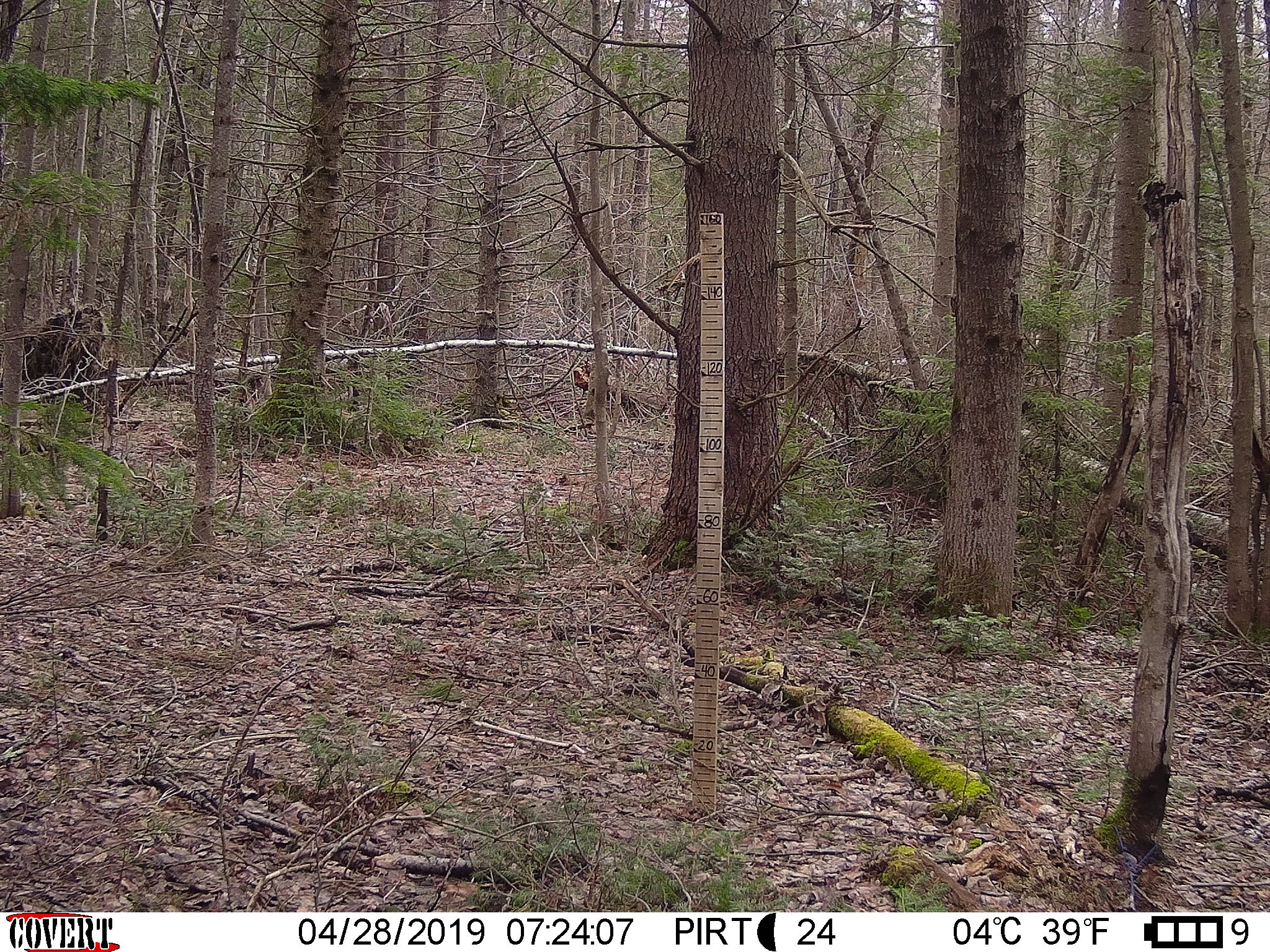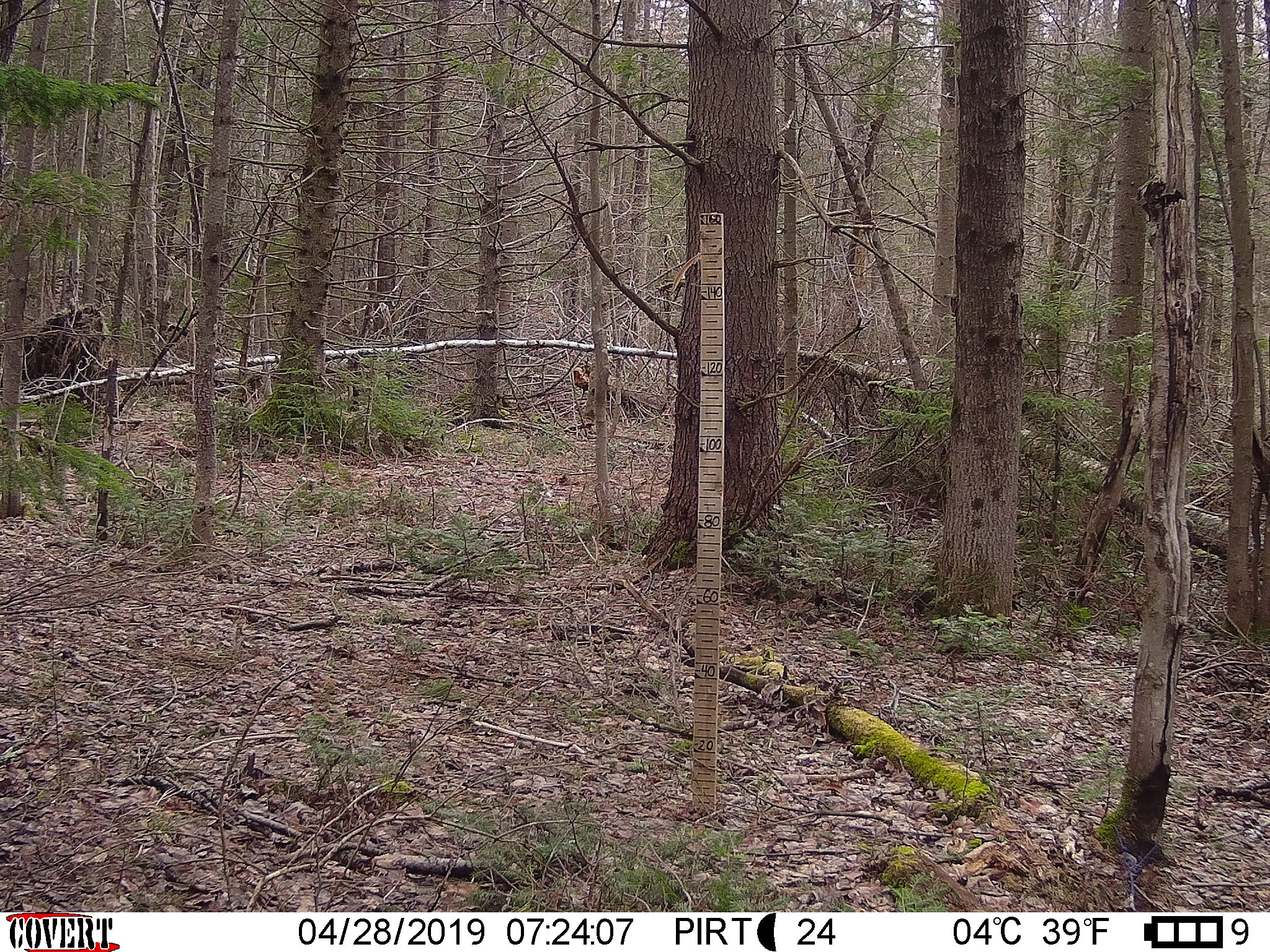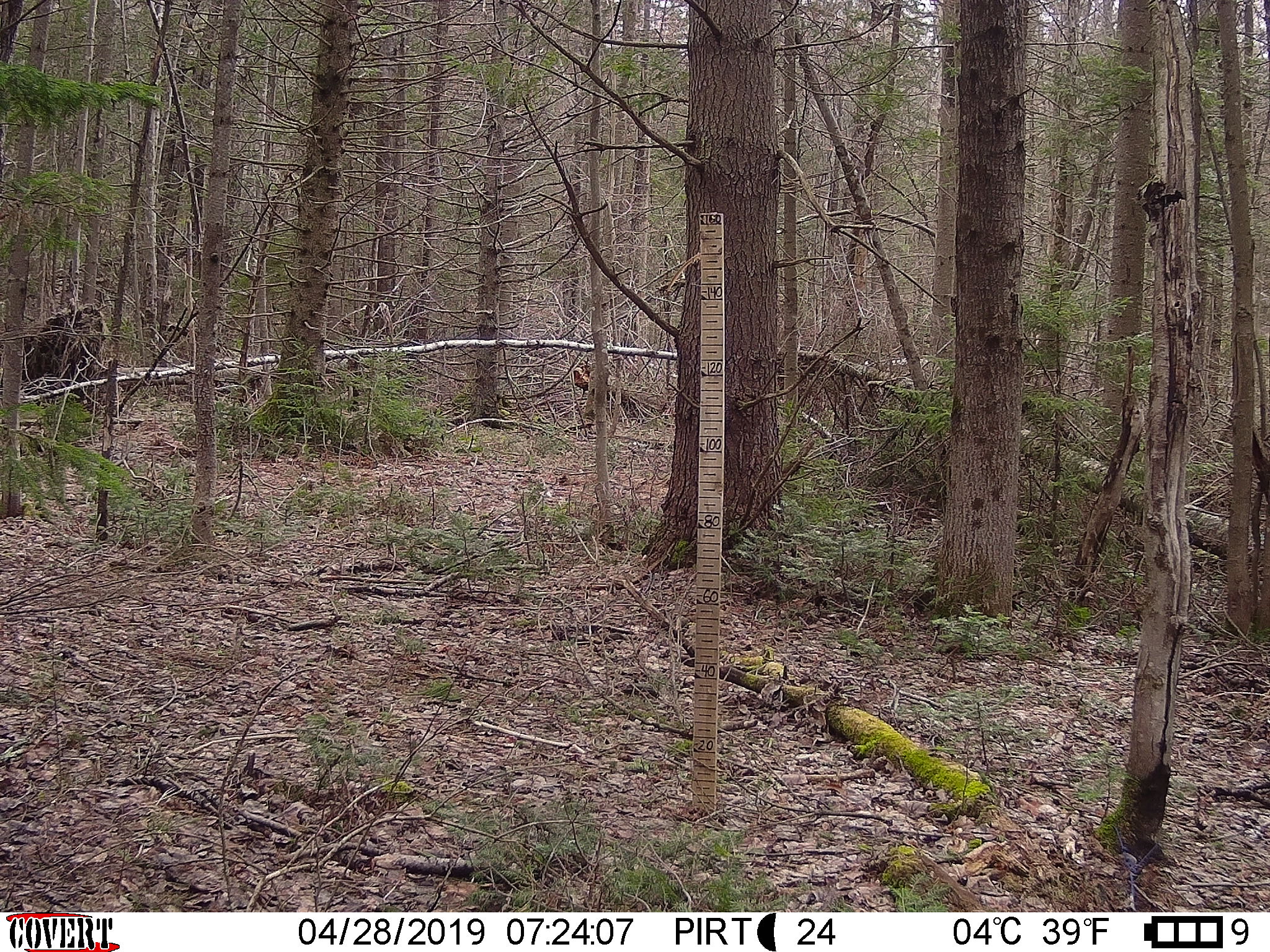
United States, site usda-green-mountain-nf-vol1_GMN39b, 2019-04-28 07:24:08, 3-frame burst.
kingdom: Animalia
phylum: Chordata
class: Mammalia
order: Artiodactyla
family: Cervidae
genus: Odocoileus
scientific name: Odocoileus virginianus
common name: white-tailed deer